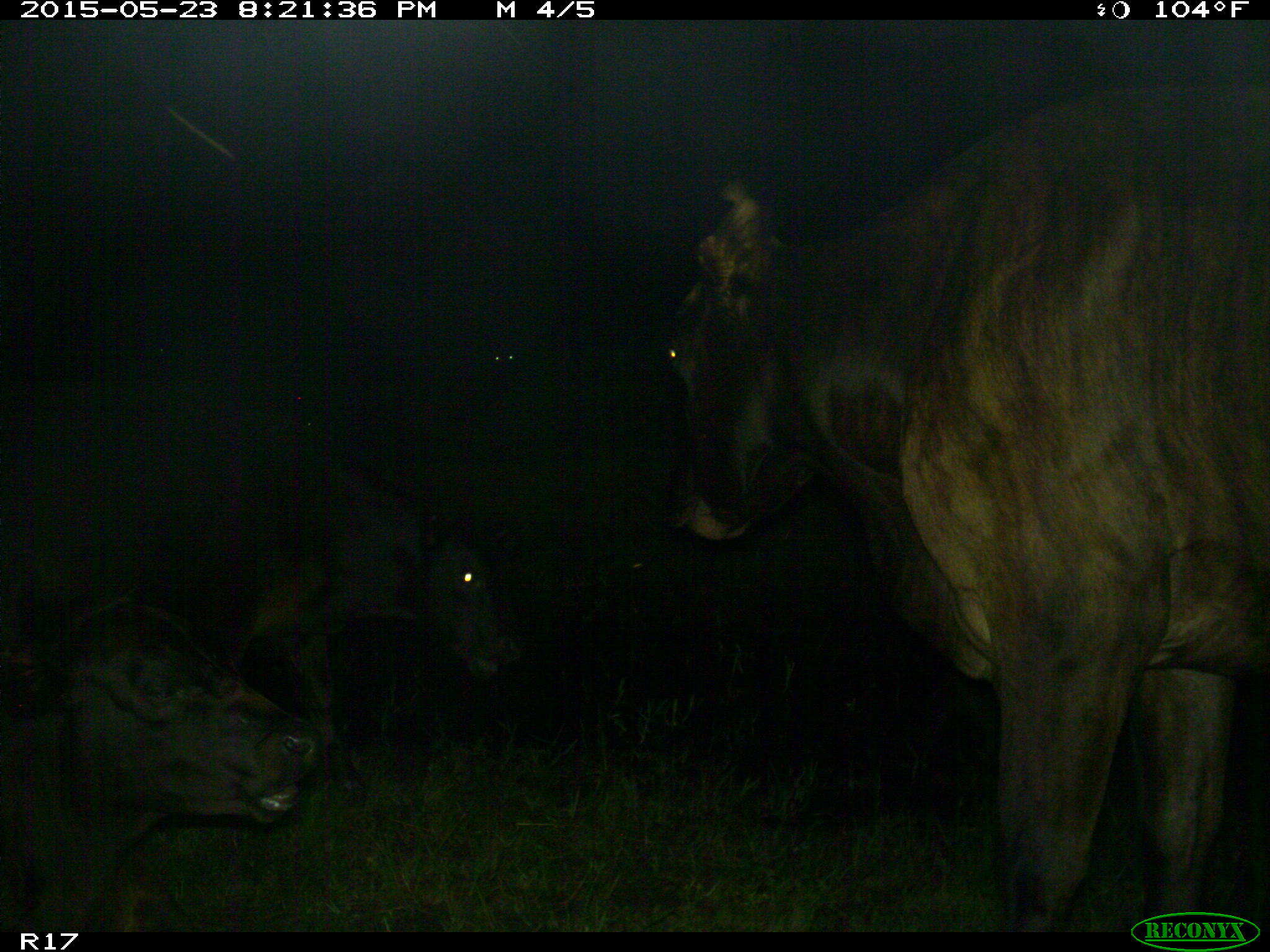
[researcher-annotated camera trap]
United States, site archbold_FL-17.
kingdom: Animalia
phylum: Chordata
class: Mammalia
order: Artiodactyla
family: Bovidae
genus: Bos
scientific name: Bos taurus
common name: domestic cow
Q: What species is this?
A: Bos taurus (domestic cow).